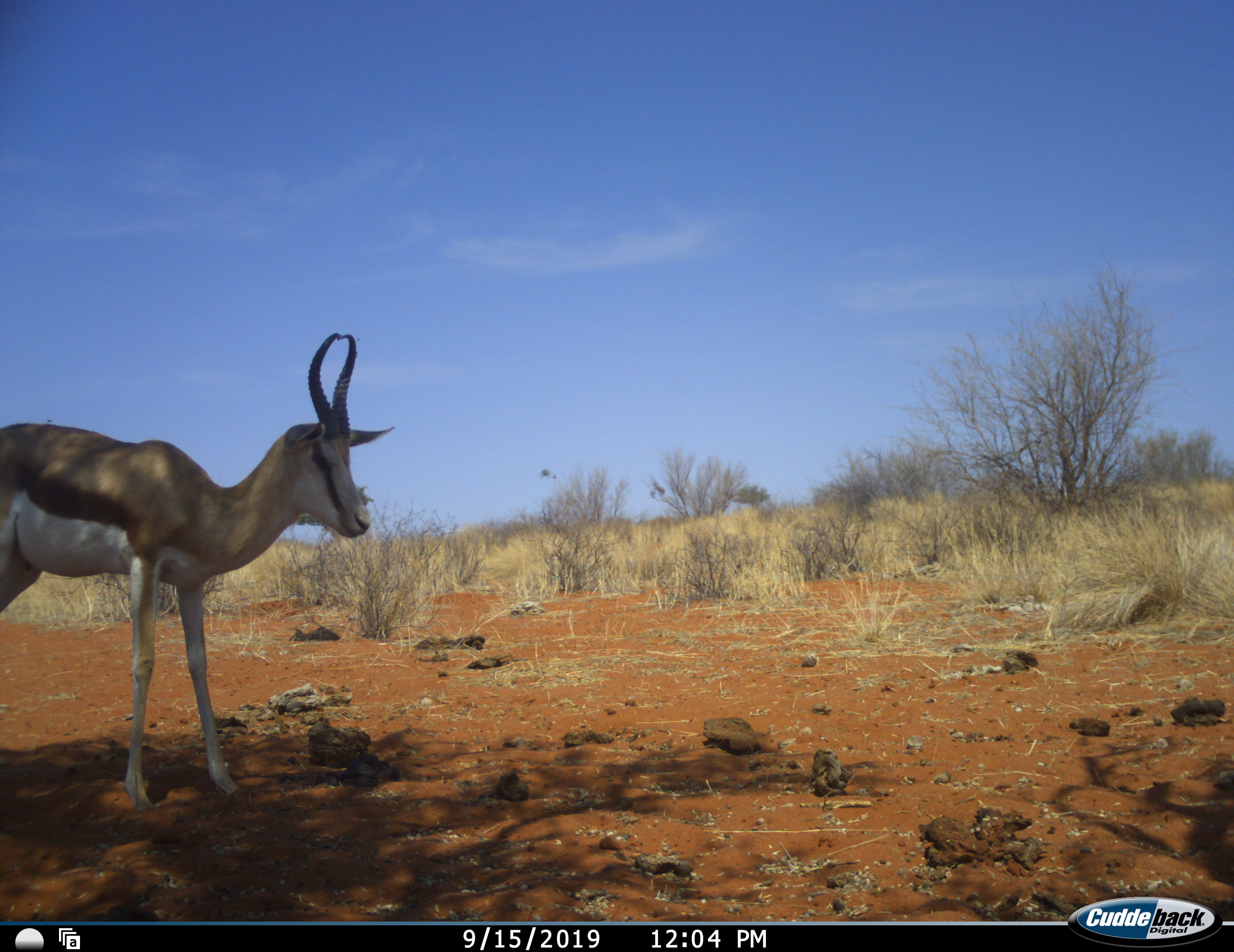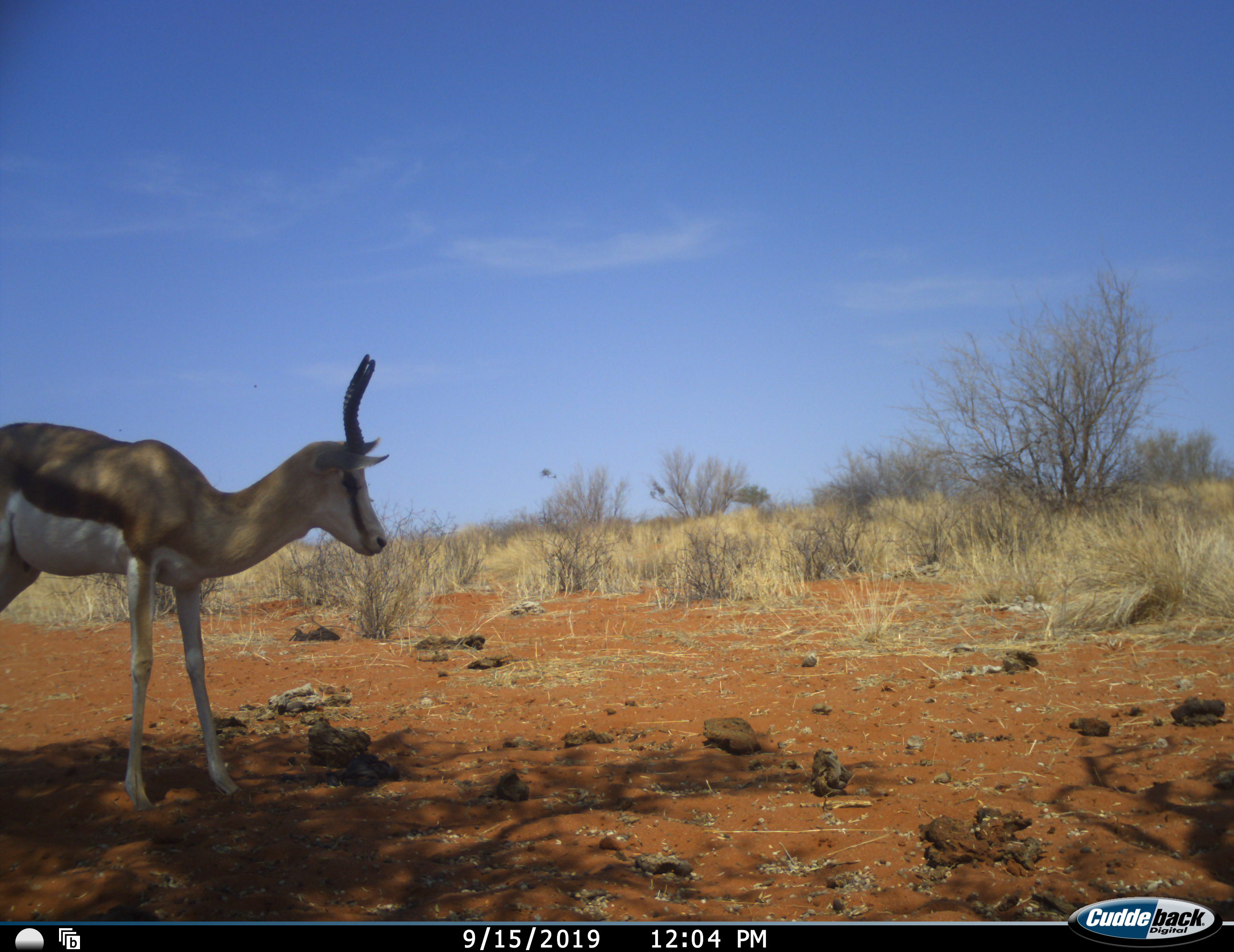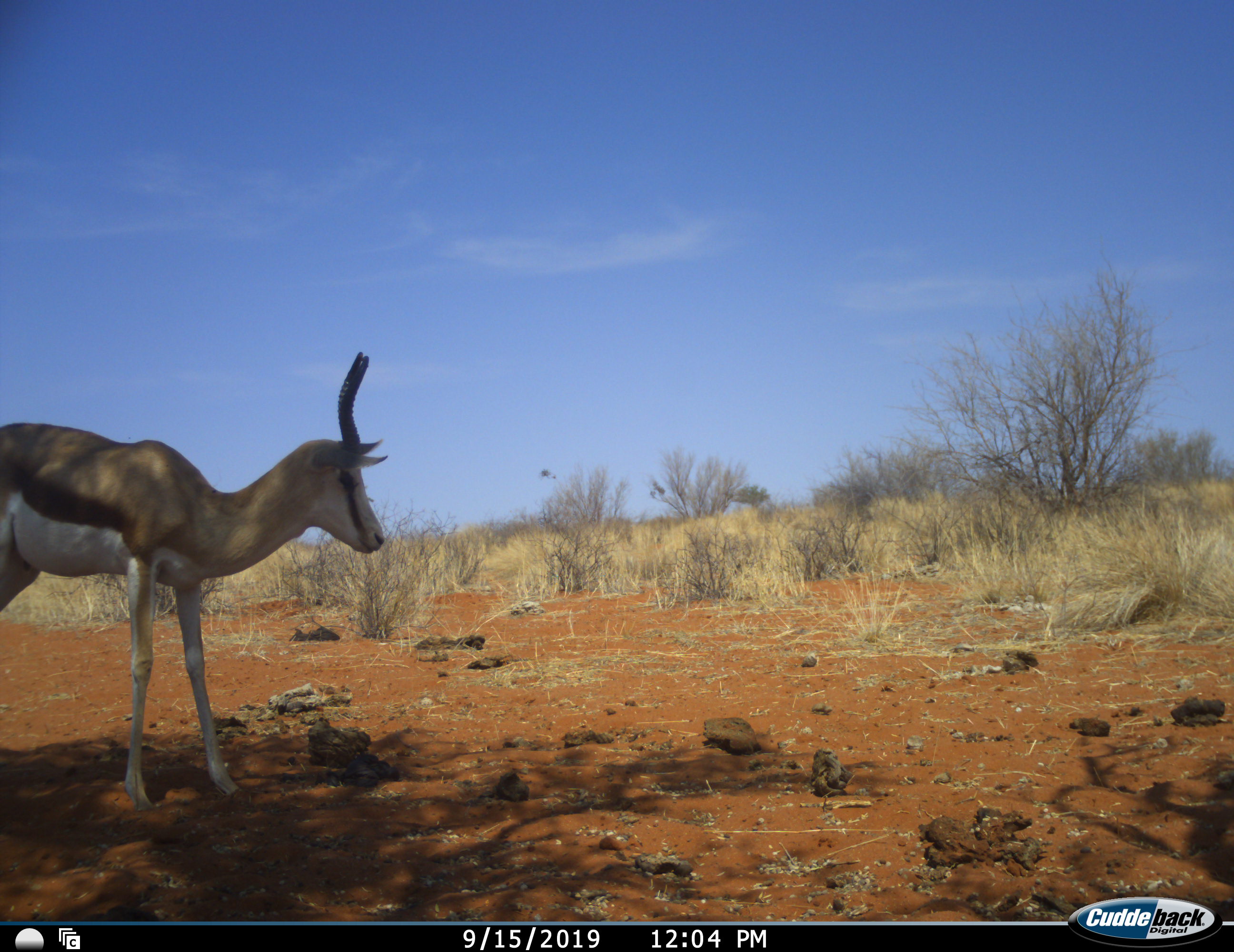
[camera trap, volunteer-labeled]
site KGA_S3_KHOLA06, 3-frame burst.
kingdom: Animalia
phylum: Chordata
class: Mammalia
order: Artiodactyla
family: Bovidae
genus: Antidorcas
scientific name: Antidorcas marsupialis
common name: springbok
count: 1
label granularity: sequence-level